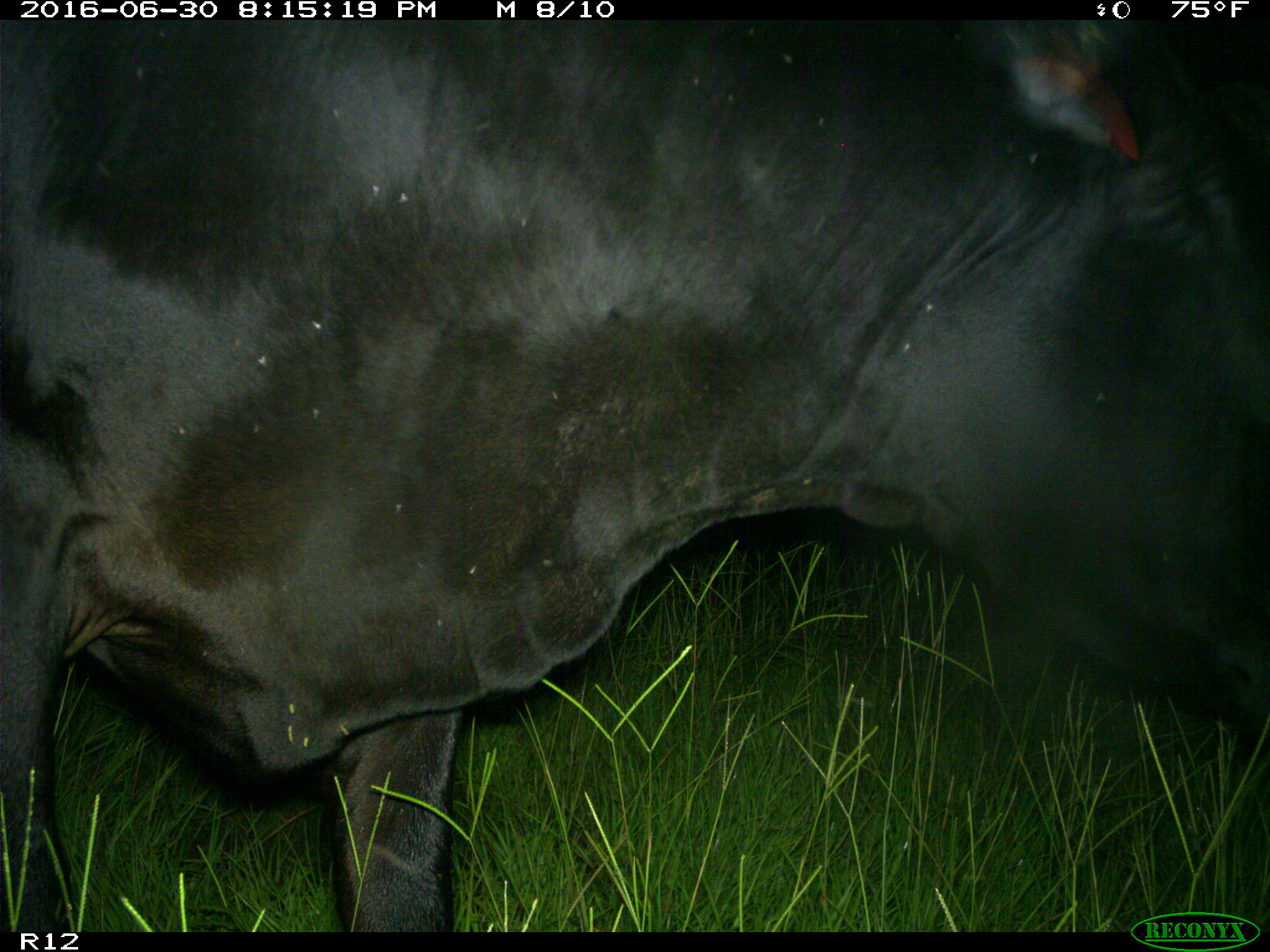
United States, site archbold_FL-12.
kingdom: Animalia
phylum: Chordata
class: Mammalia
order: Artiodactyla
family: Bovidae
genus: Bos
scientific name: Bos taurus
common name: domestic cow